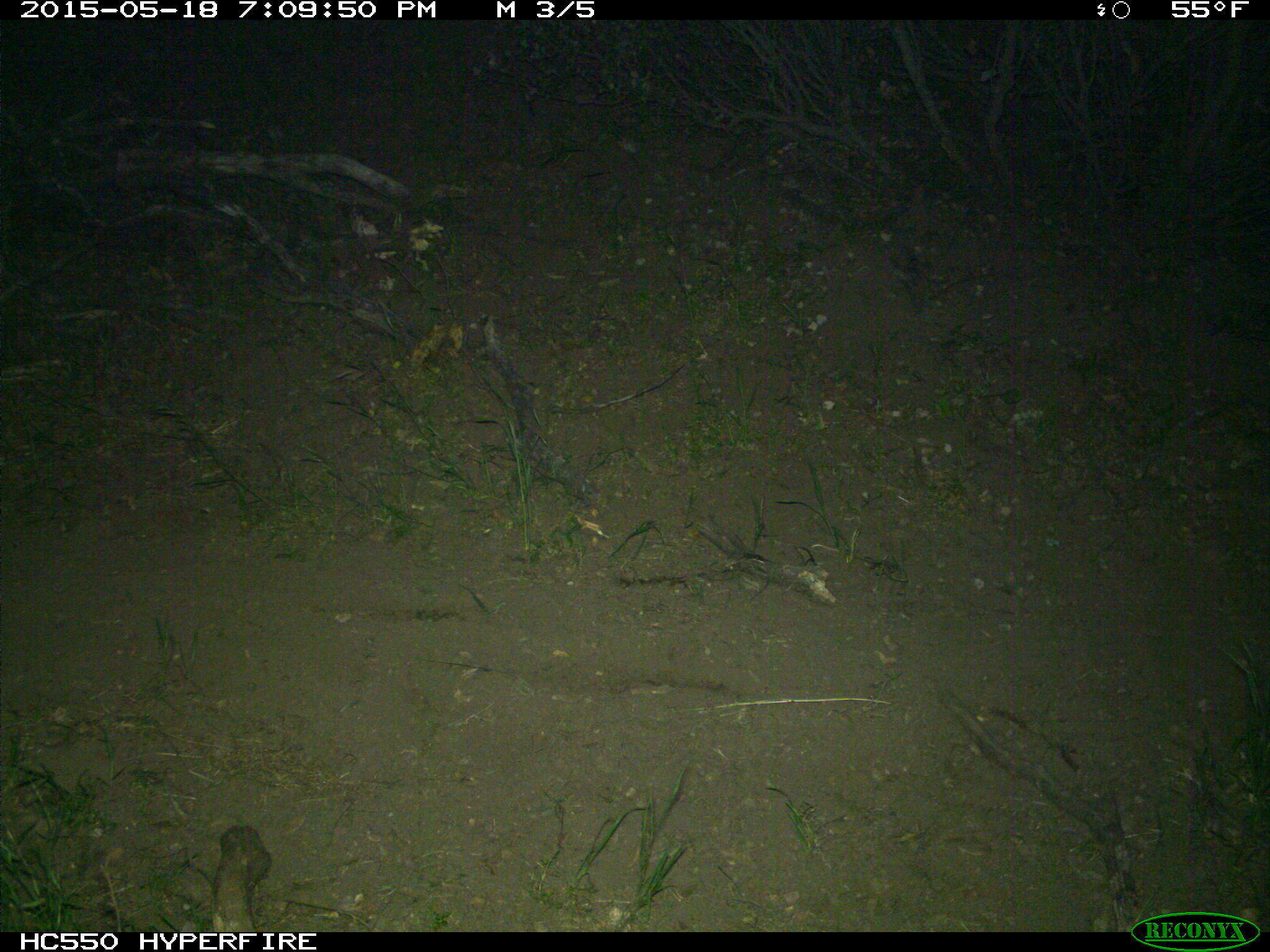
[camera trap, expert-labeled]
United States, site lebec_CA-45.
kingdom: Animalia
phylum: Chordata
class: Mammalia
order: Artiodactyla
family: Bovidae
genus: Bos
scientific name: Bos taurus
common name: domestic cow